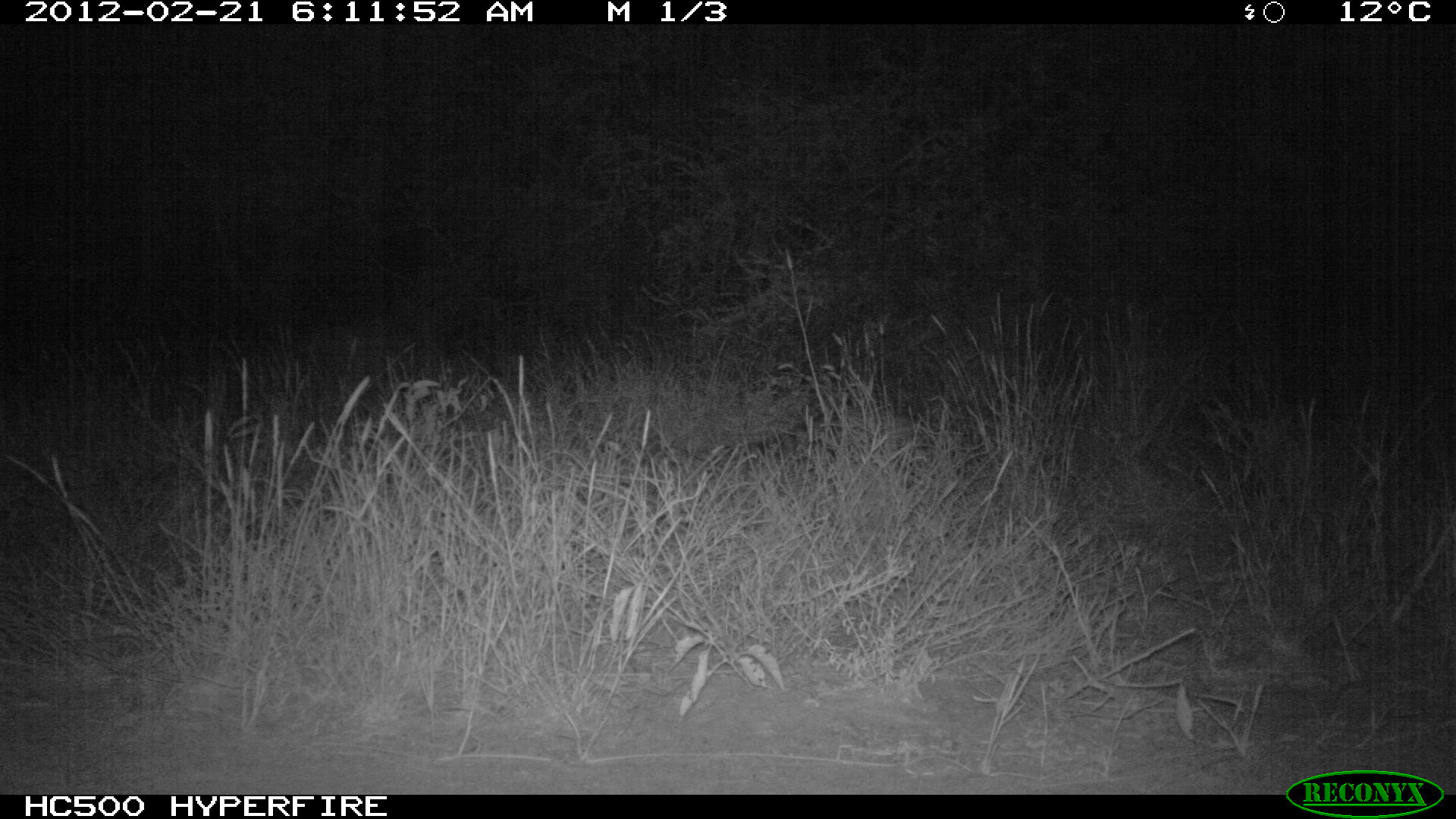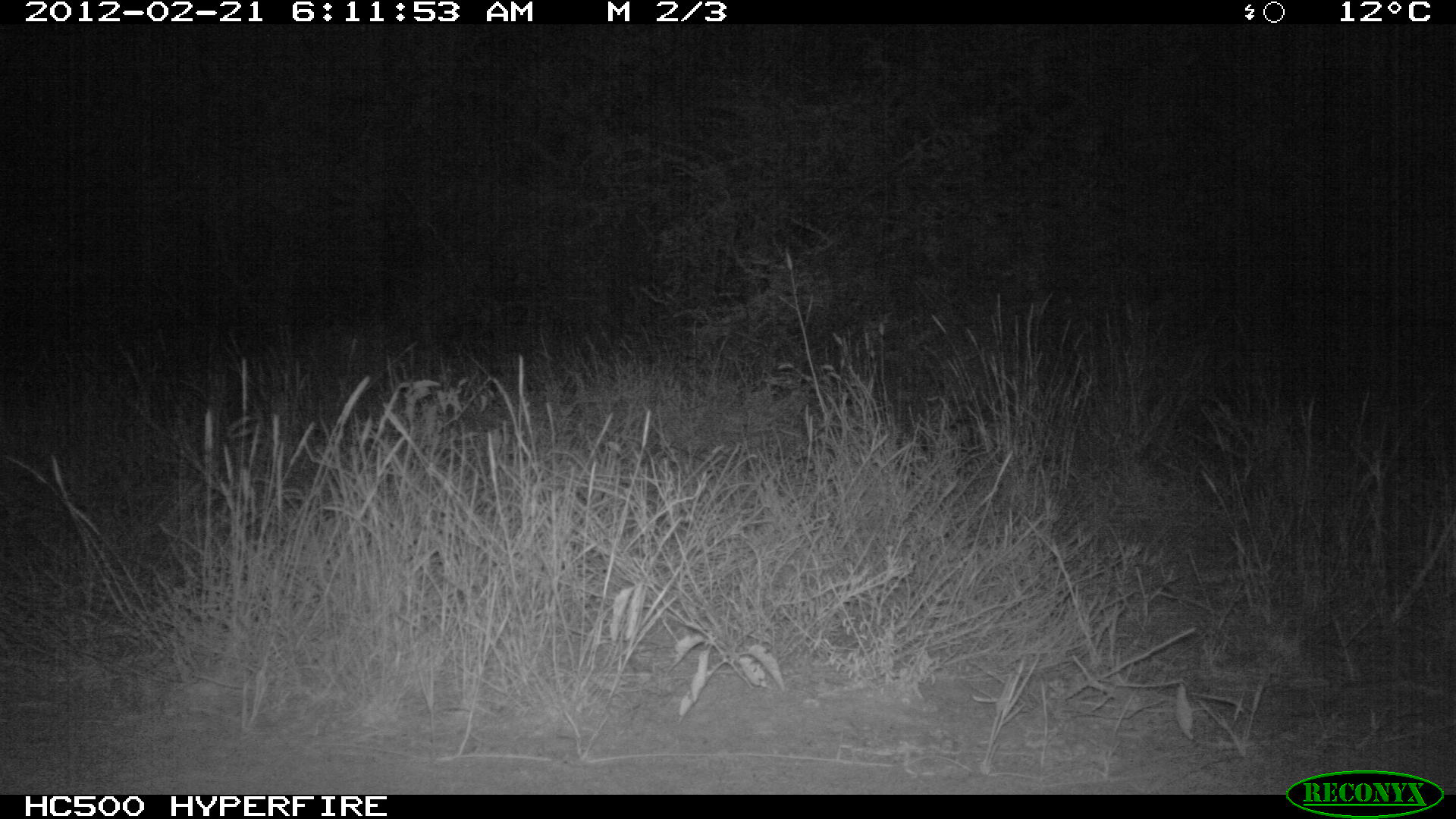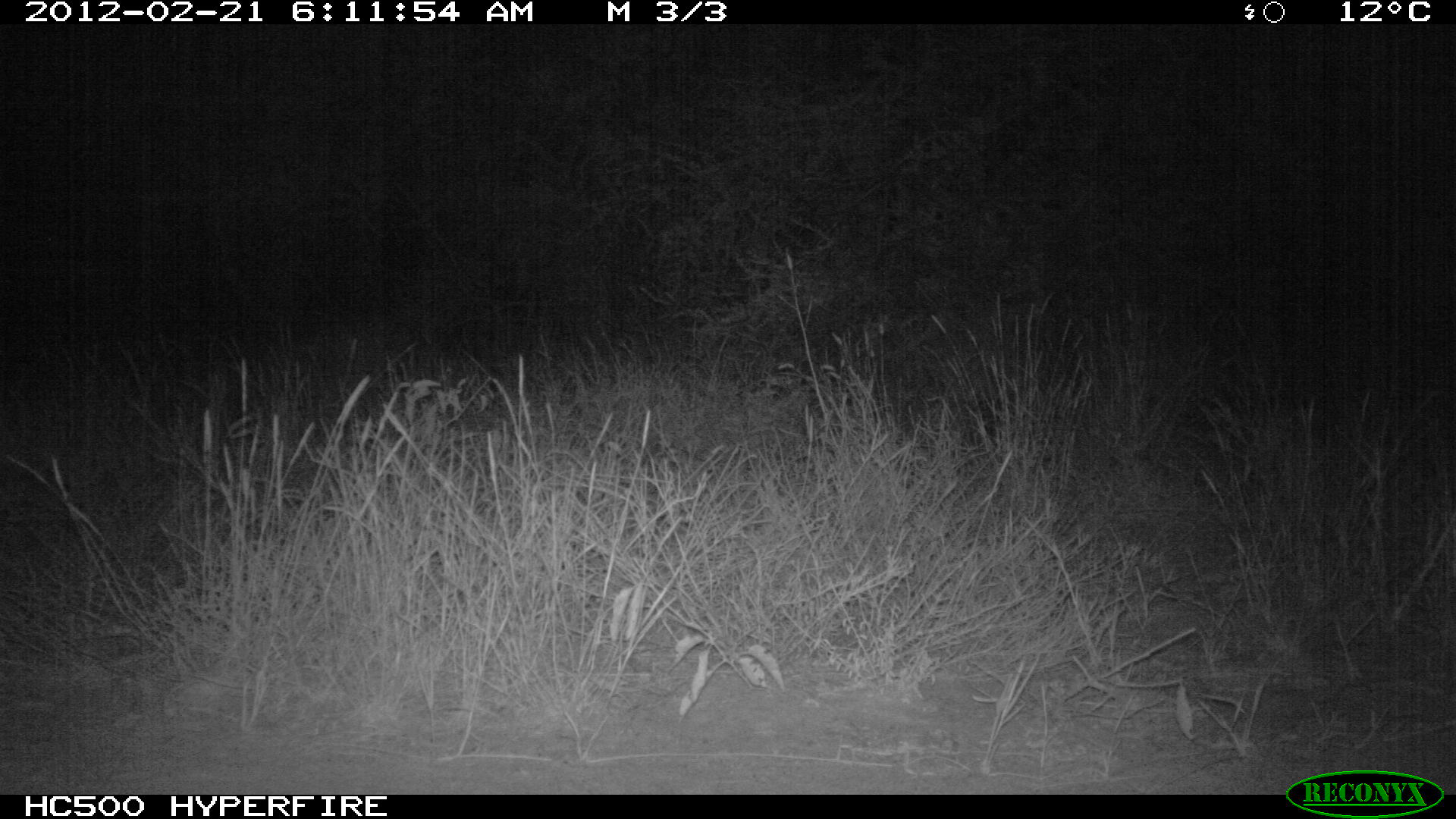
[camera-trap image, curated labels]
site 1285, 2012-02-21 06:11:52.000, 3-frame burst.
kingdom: Animalia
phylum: Chordata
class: Mammalia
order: Carnivora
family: Viverridae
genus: Genetta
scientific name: Genetta genetta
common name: northern small-spotted genet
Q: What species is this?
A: Genetta genetta (northern small-spotted genet).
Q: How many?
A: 1.